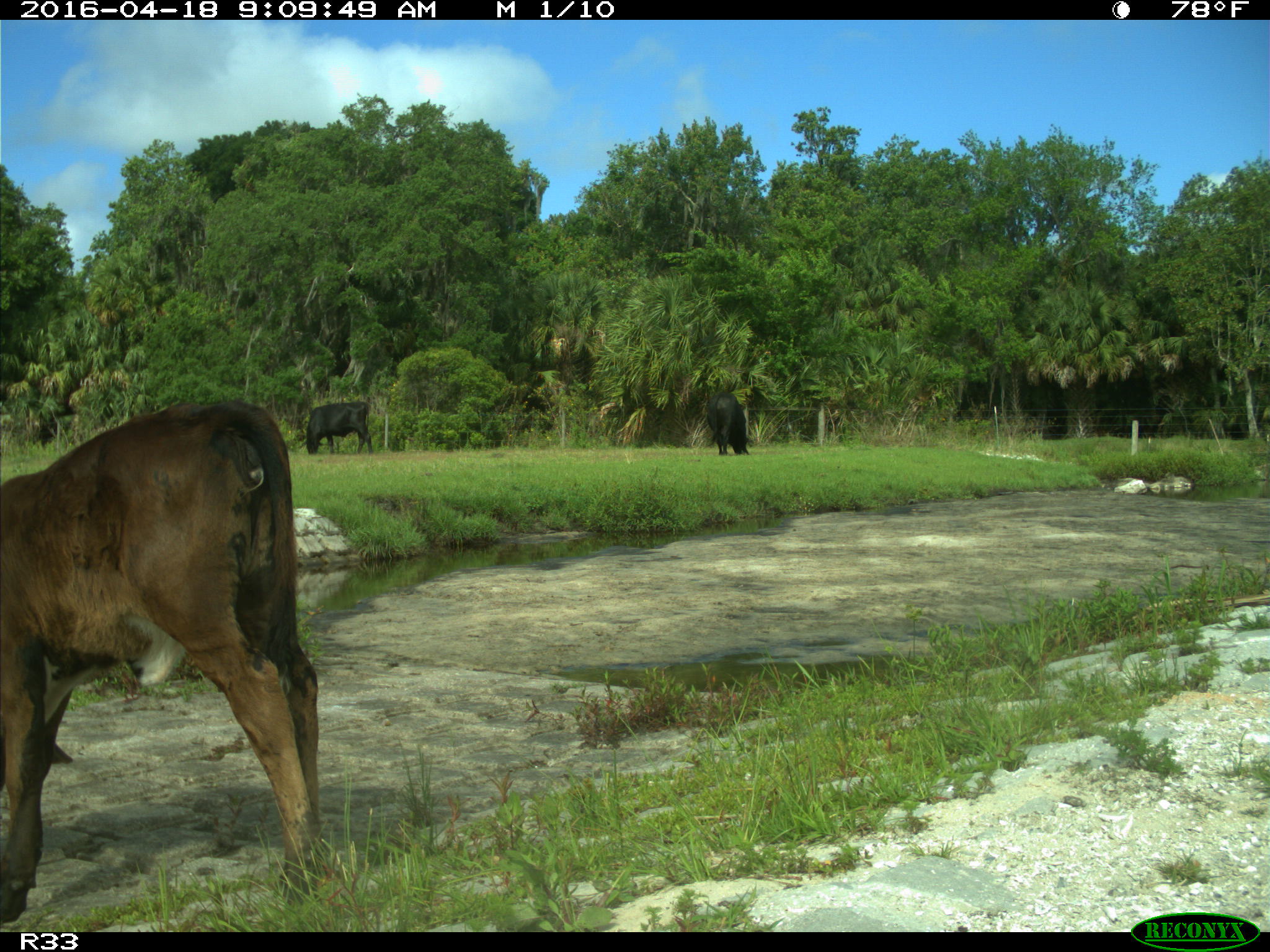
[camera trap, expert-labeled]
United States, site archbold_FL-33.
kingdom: Animalia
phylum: Chordata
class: Mammalia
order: Artiodactyla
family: Bovidae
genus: Bos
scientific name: Bos taurus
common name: domestic cow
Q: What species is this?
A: Bos taurus (domestic cow).